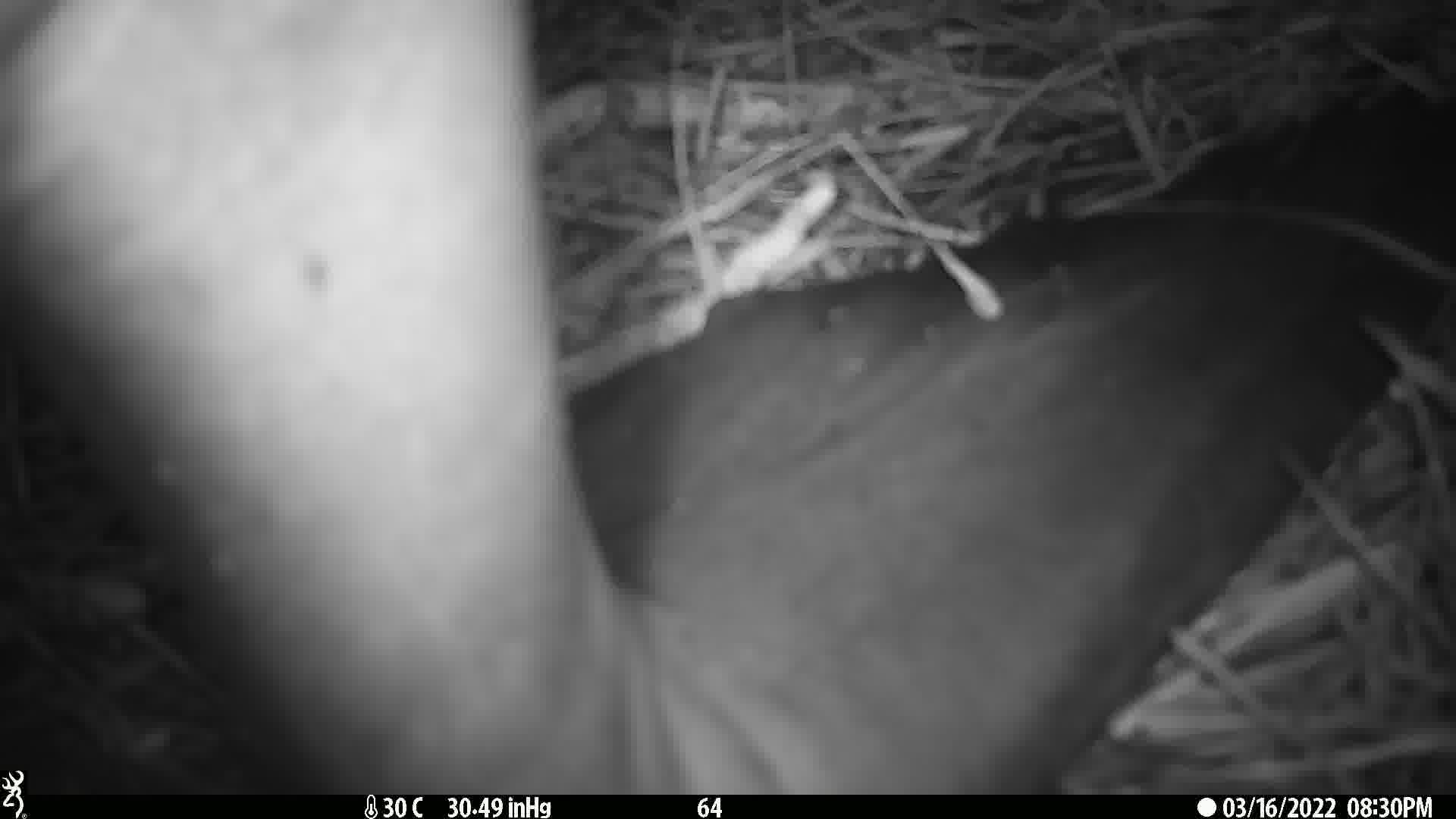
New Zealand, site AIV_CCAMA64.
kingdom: Animalia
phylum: Chordata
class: Mammalia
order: Carnivora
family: Otariidae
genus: Phocarctos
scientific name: Phocarctos hookeri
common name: new zealand sea lion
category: sealion